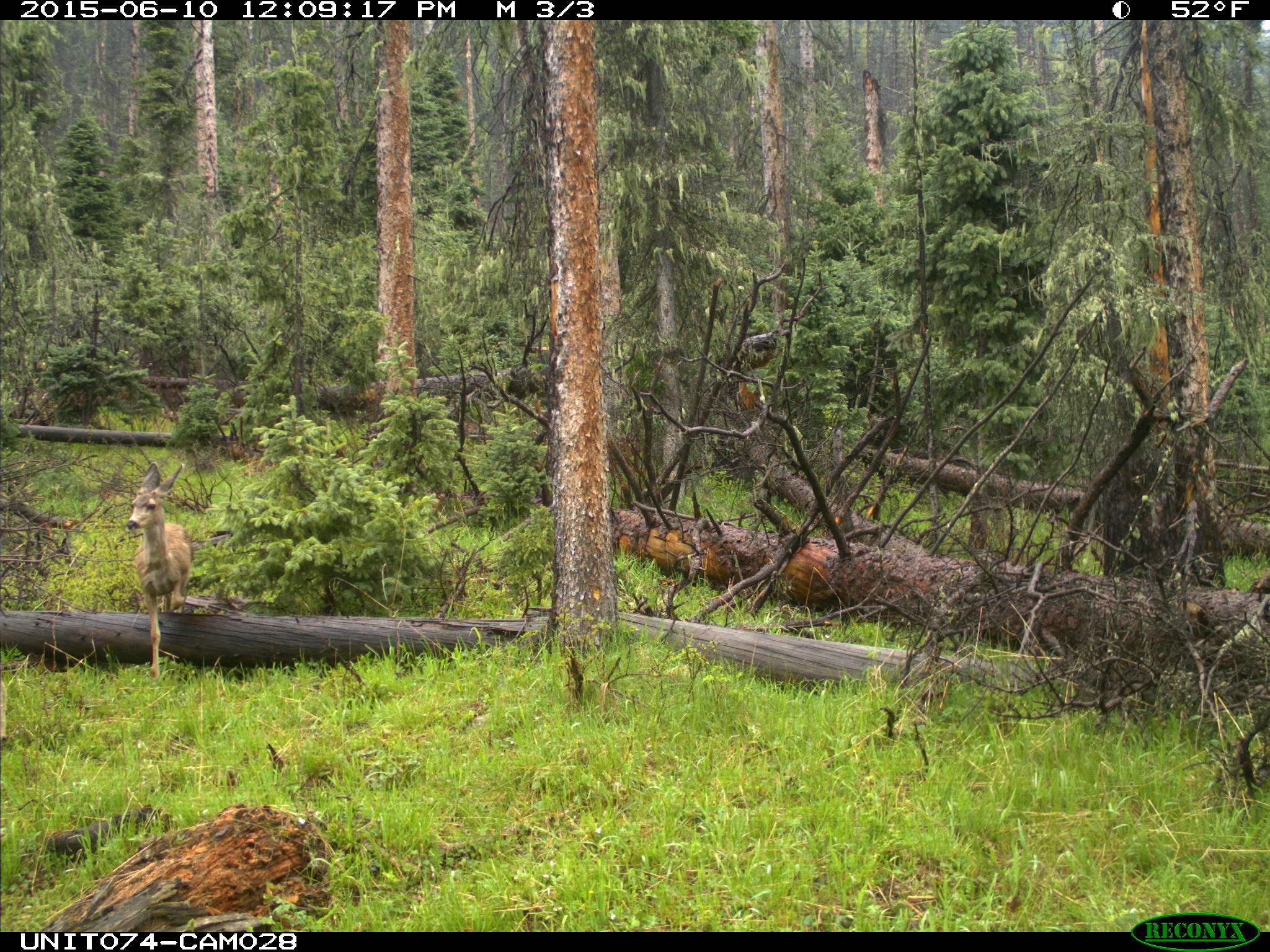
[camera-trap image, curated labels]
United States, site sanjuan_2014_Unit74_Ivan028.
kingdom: Animalia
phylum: Chordata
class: Mammalia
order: Artiodactyla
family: Cervidae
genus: Odocoileus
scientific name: Odocoileus hemionus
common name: mule deer